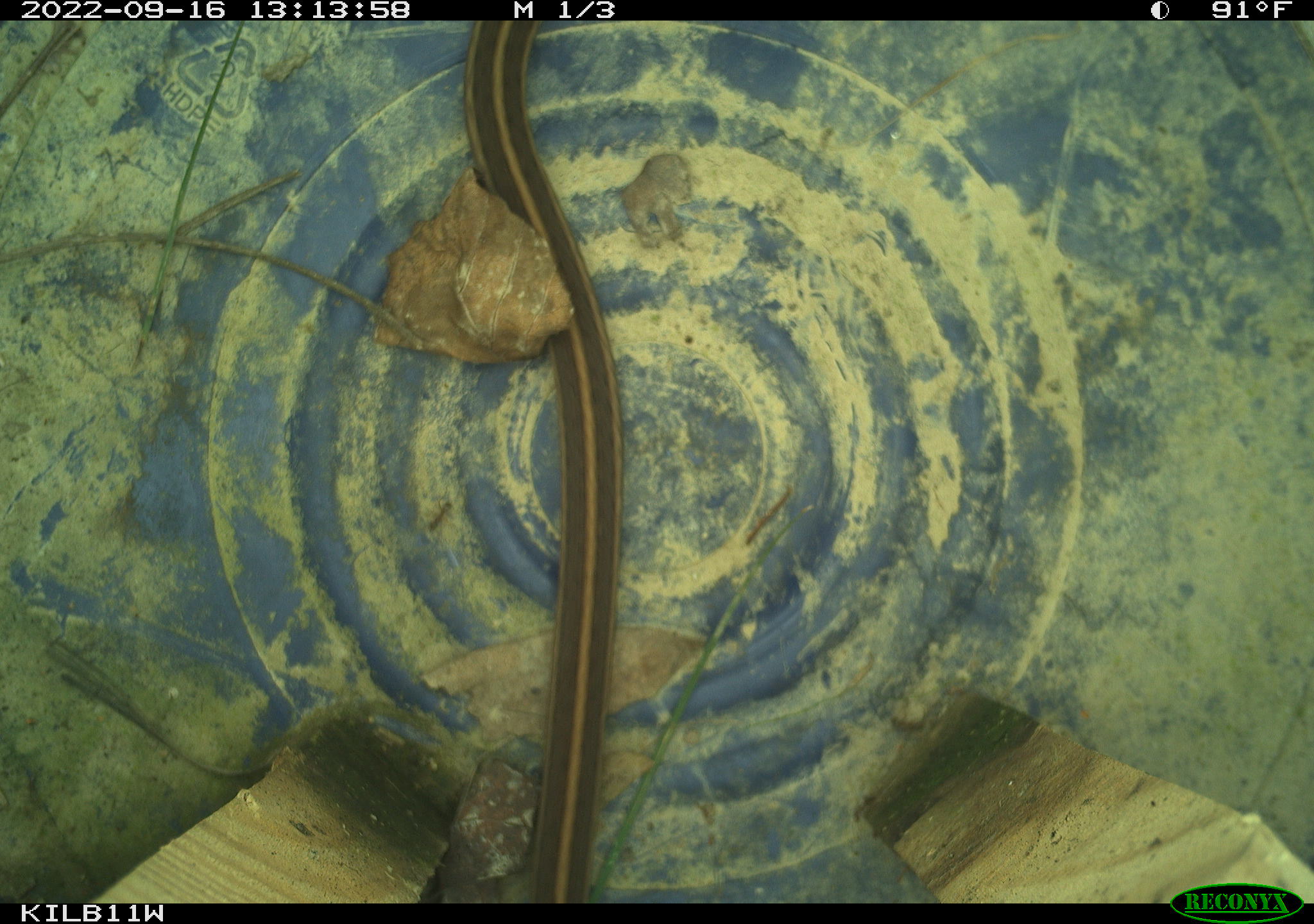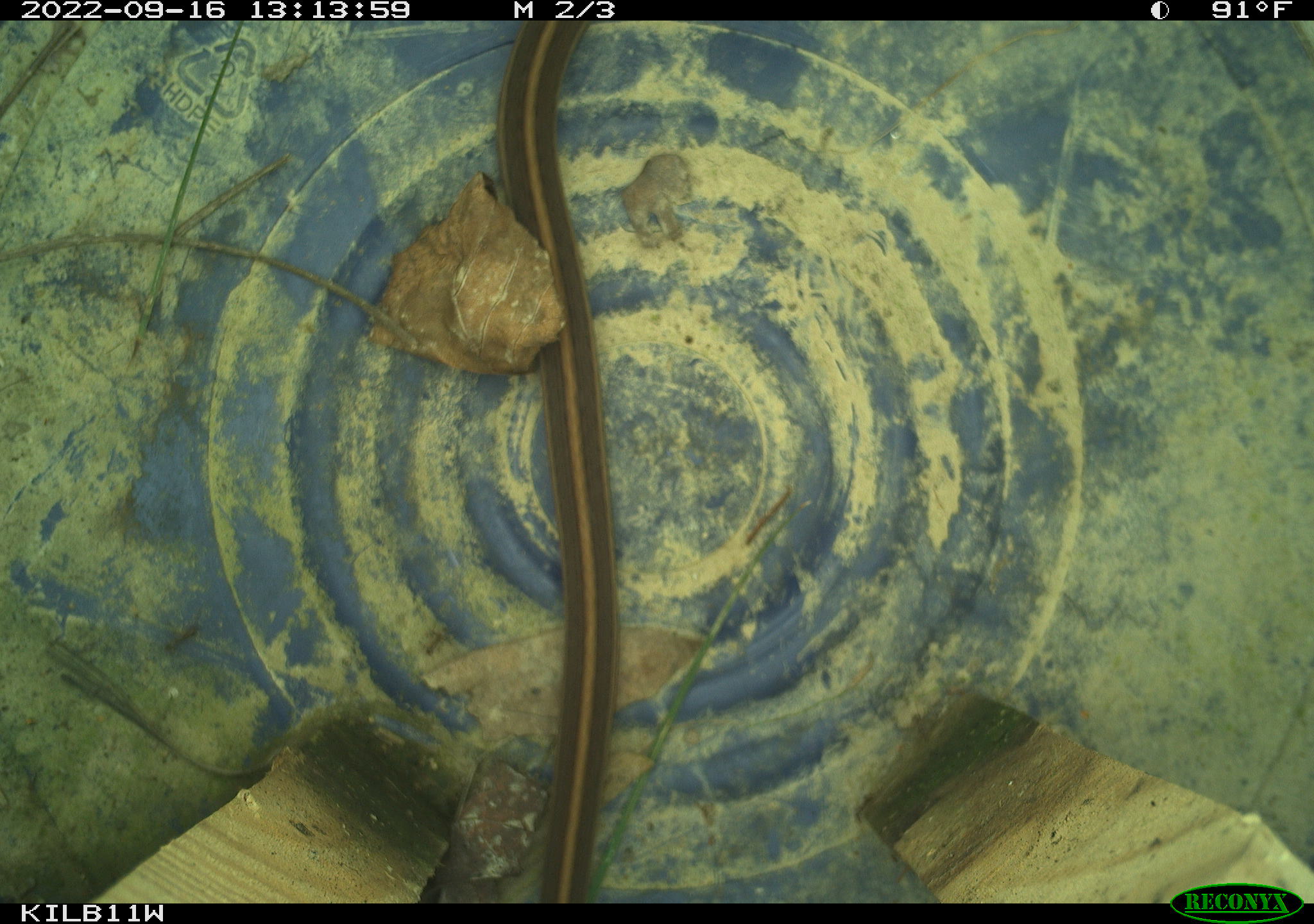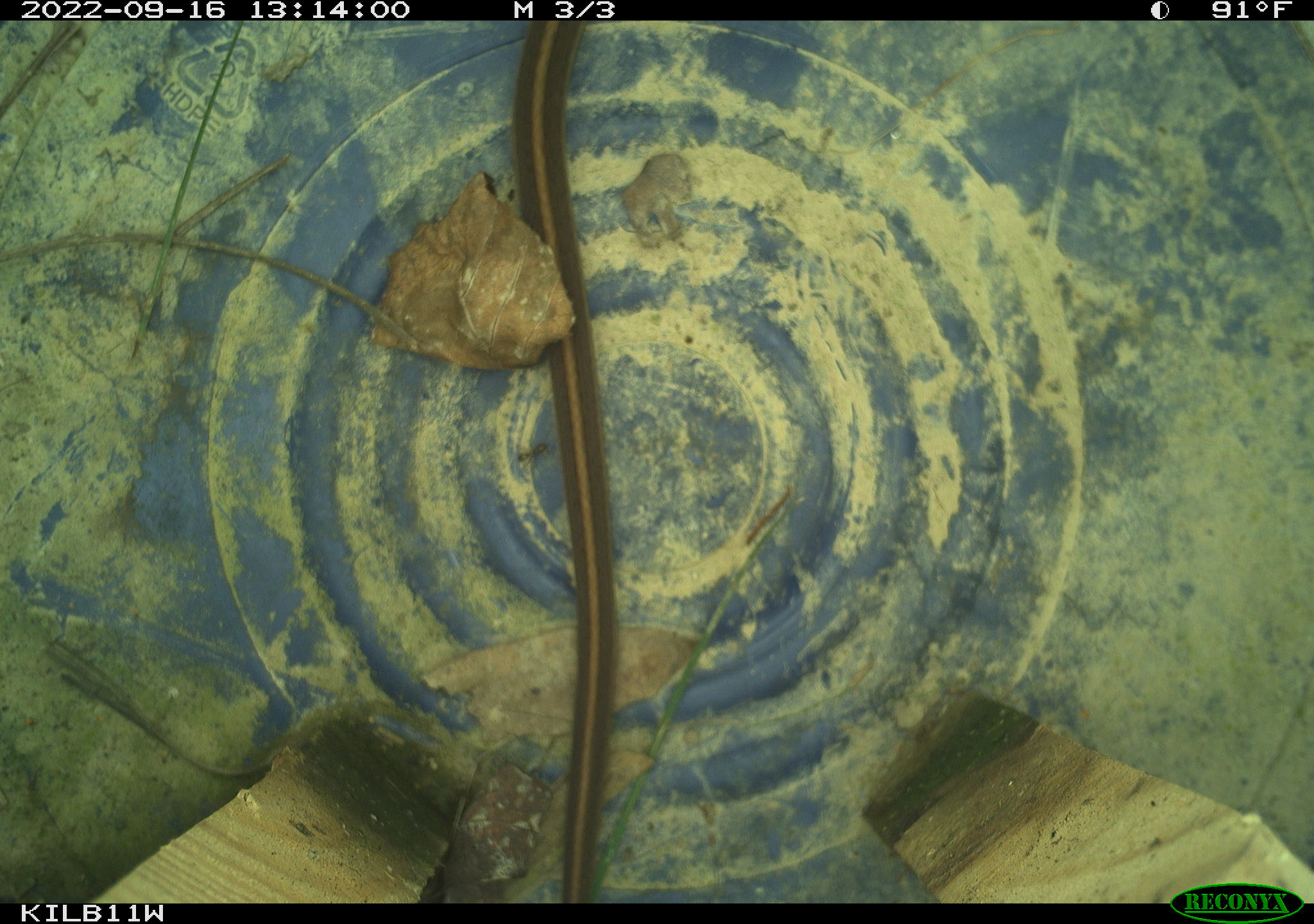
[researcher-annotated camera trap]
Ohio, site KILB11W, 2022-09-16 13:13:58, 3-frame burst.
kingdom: Animalia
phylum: Chordata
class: Reptilia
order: Squamata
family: Colubridae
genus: Thamnophis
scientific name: Thamnophis sirtalis sirtalis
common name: eastern gartersnake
Eastern gartersnake (Thamnophis sirtalis sirtalis).